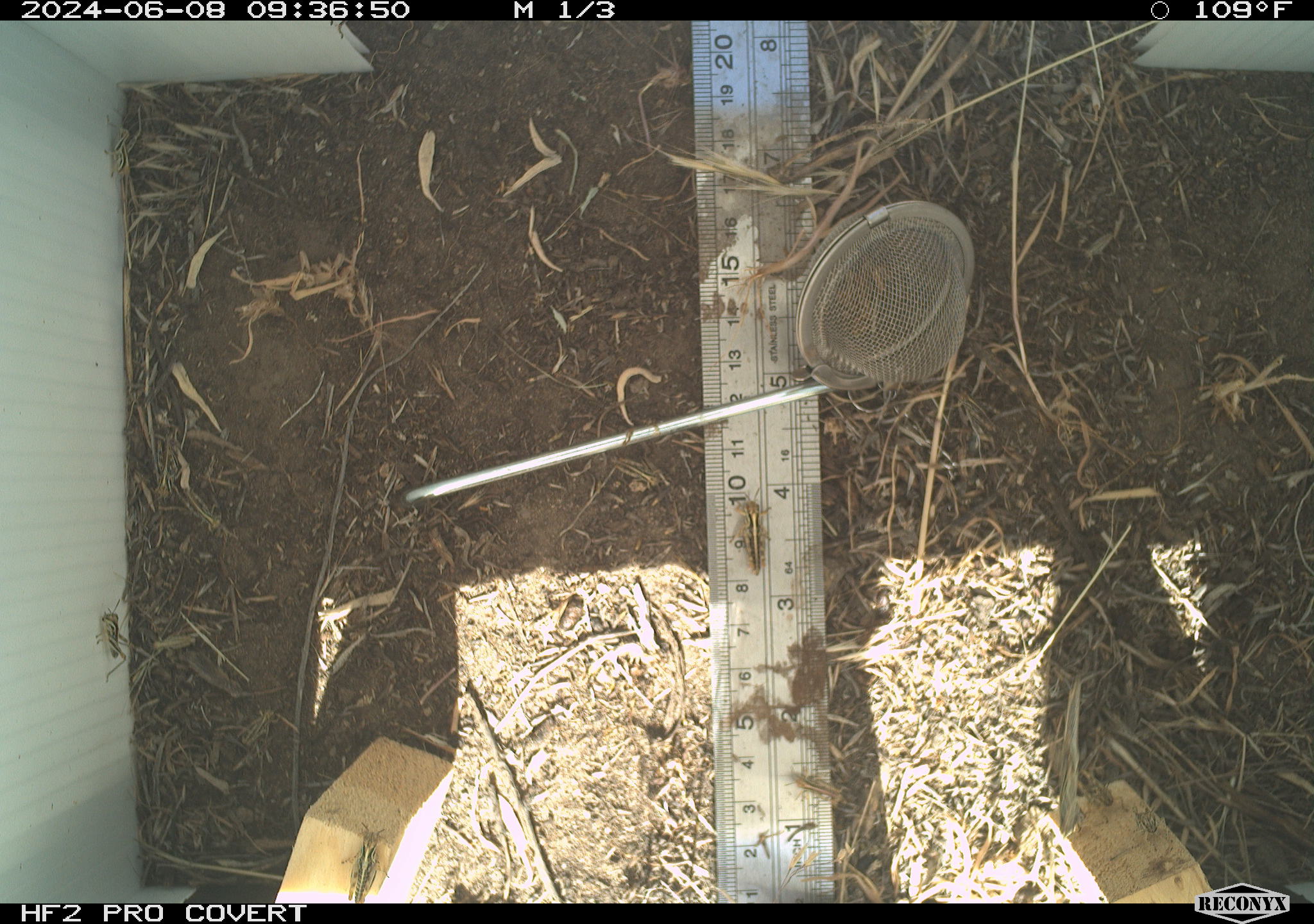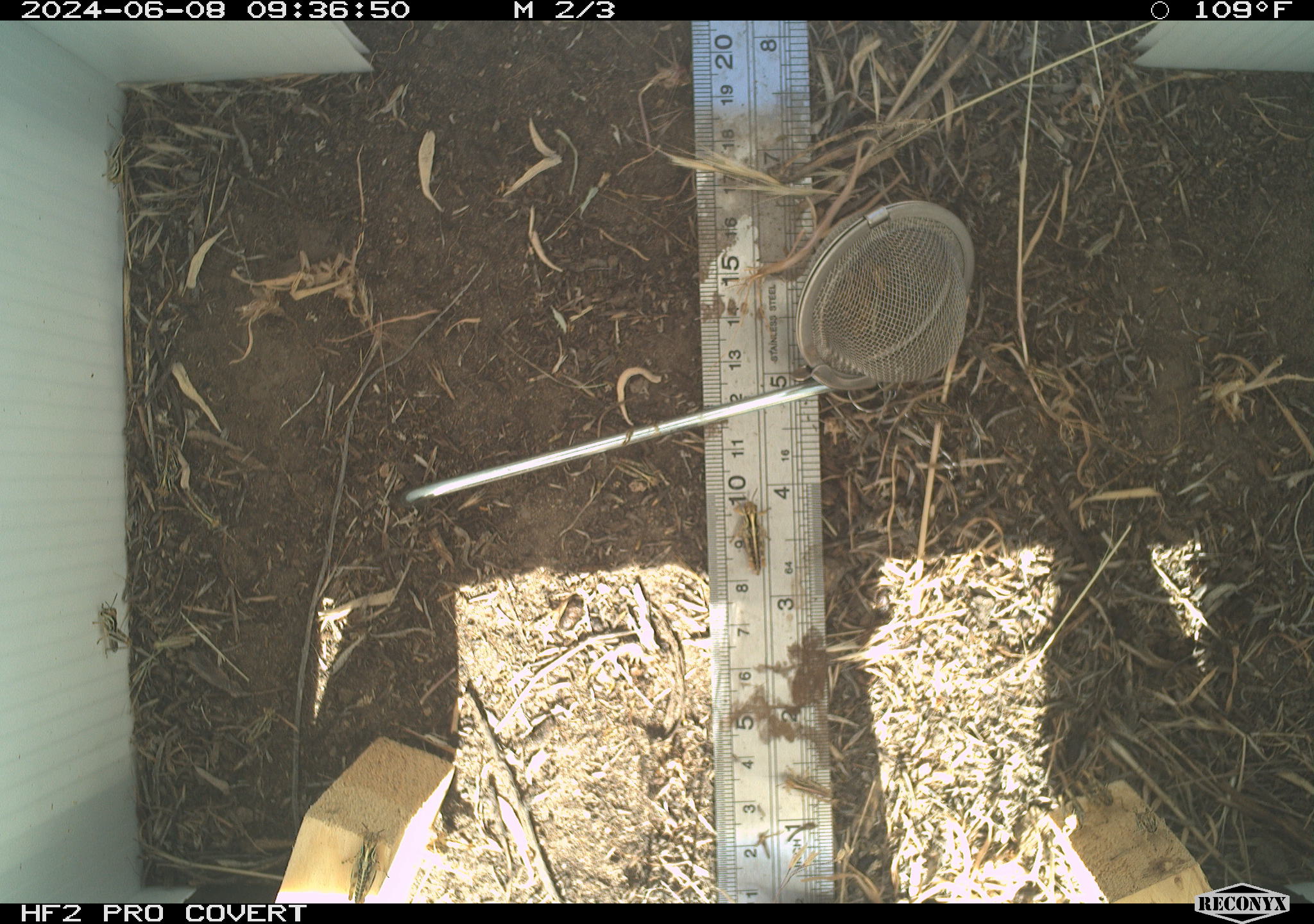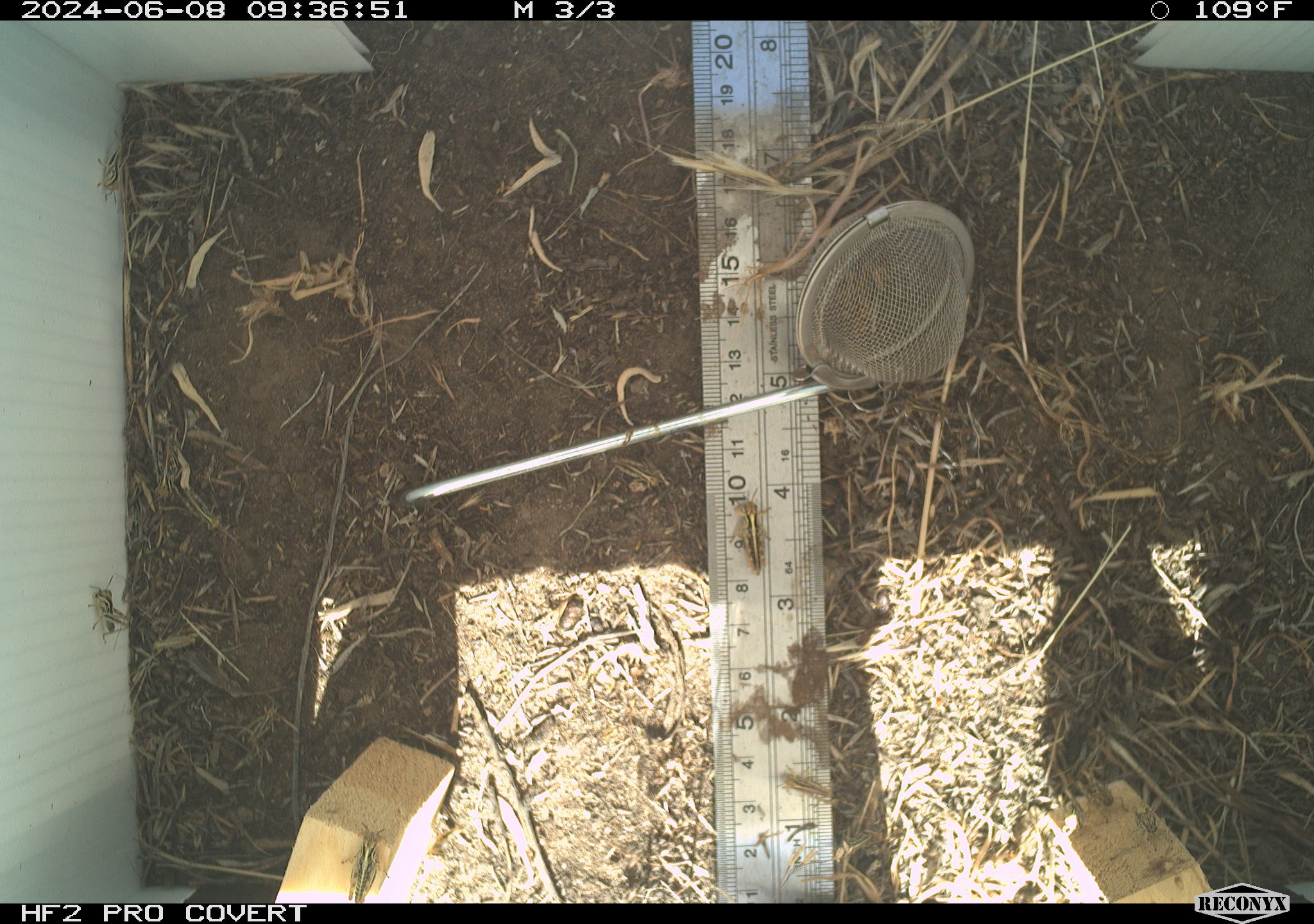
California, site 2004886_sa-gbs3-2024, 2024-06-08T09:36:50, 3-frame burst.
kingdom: Animalia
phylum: Arthropoda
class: Insecta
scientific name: Insecta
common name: insect